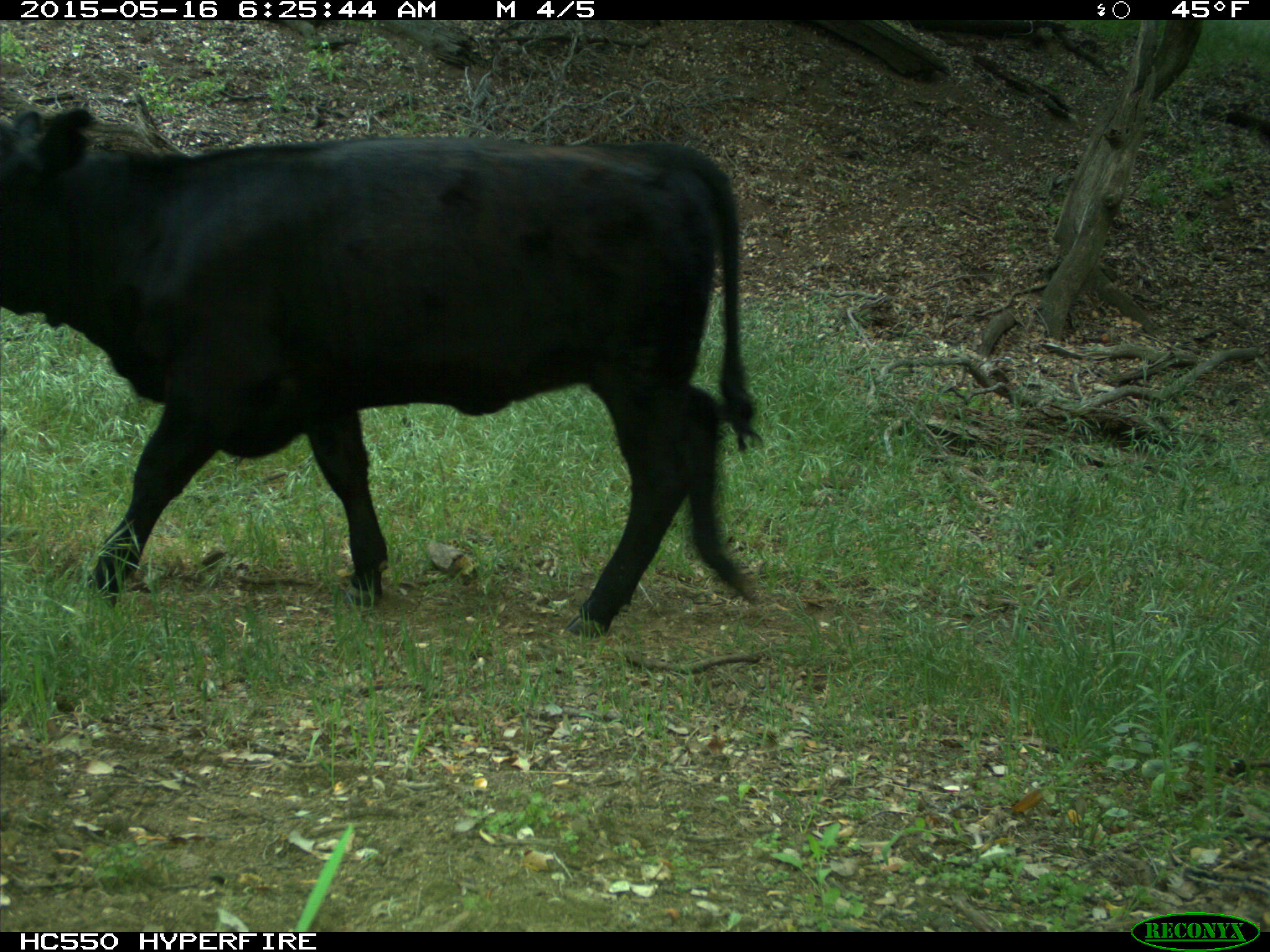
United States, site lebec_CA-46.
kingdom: Animalia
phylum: Chordata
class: Mammalia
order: Artiodactyla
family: Bovidae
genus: Bos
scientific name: Bos taurus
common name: domestic cow